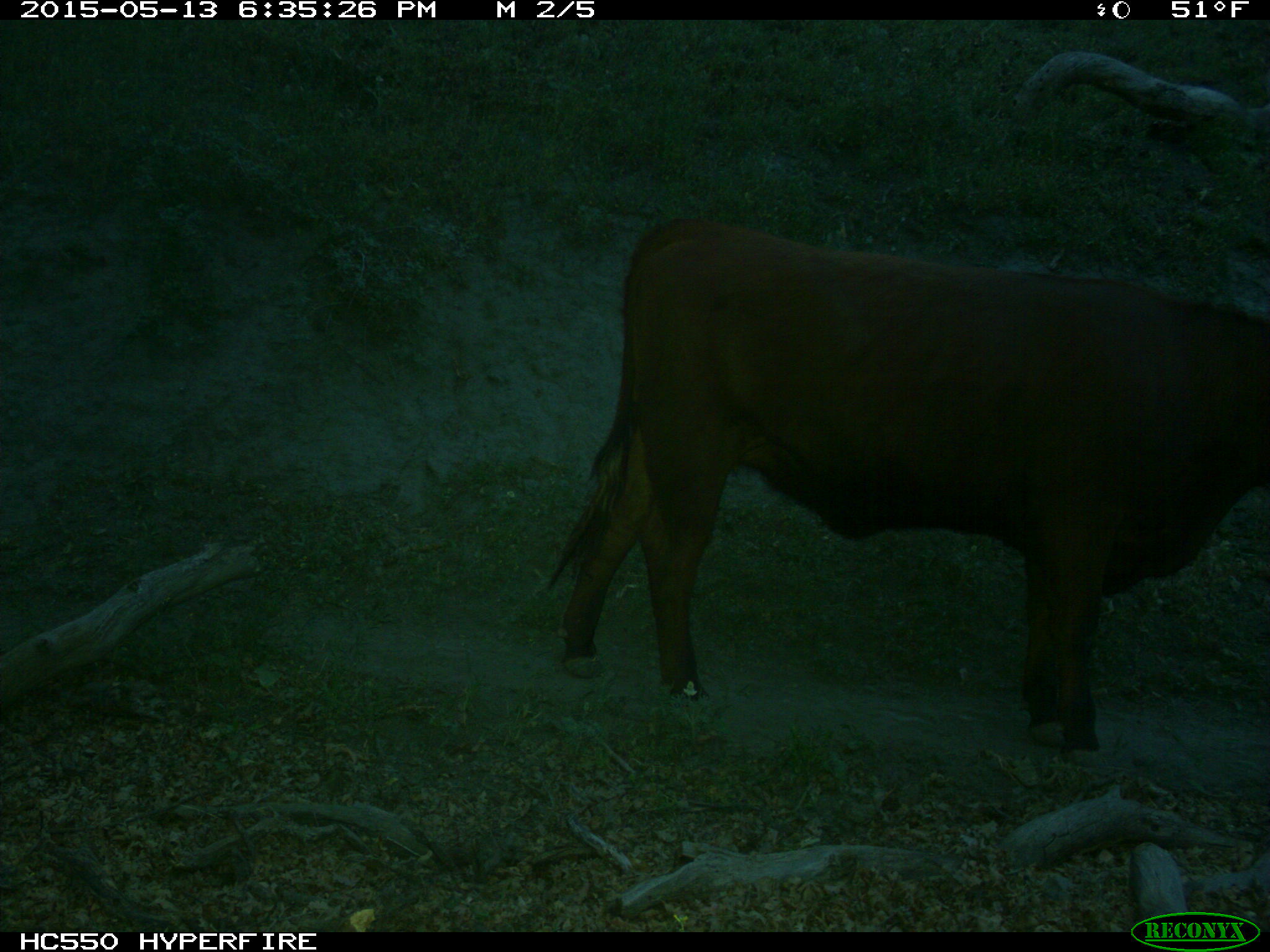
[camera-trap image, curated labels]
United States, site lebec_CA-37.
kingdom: Animalia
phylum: Chordata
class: Mammalia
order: Artiodactyla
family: Bovidae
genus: Bos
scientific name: Bos taurus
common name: domestic cow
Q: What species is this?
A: Bos taurus (domestic cow).